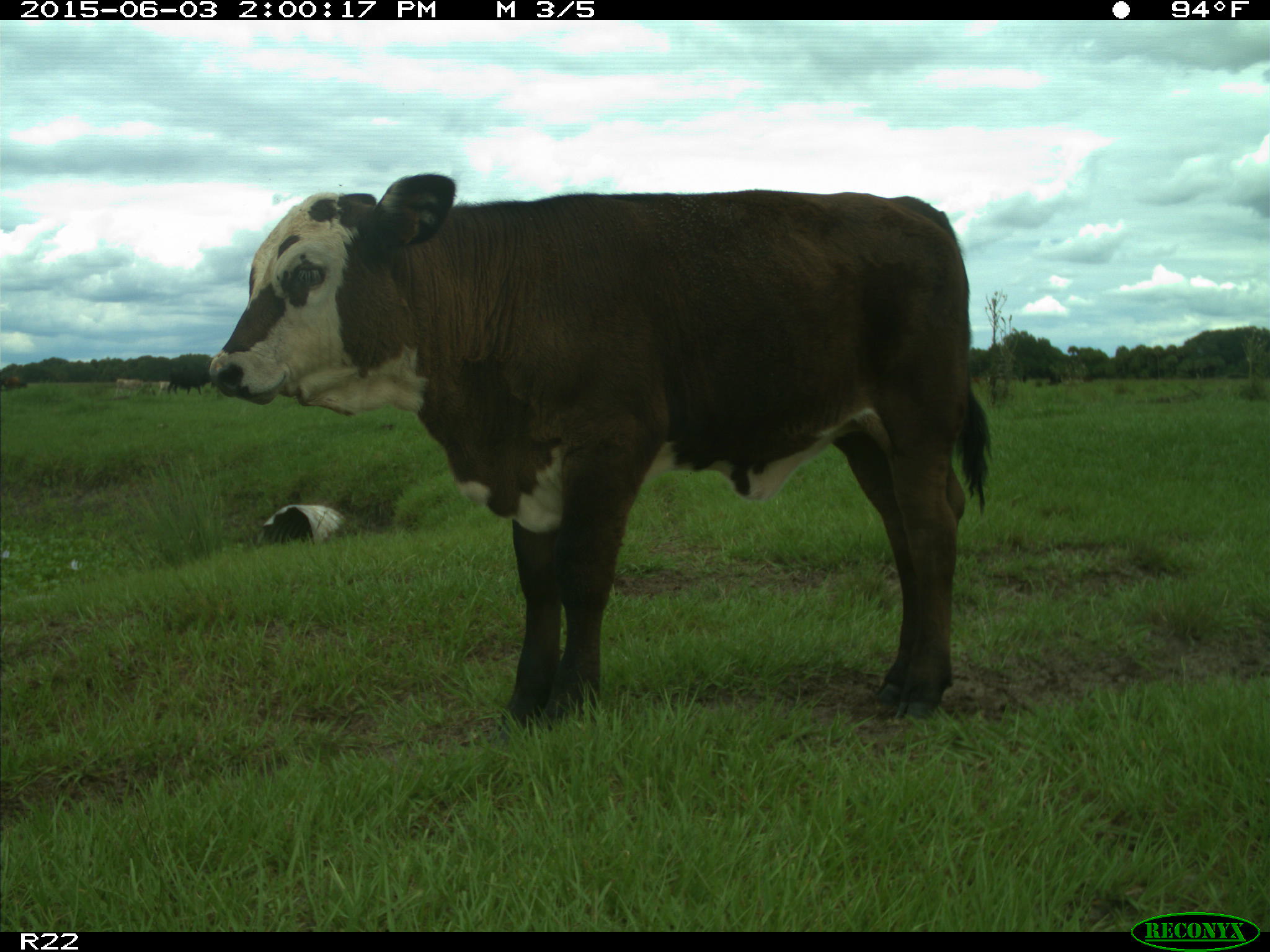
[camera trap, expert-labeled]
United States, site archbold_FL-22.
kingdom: Animalia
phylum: Chordata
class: Mammalia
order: Artiodactyla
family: Bovidae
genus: Bos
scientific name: Bos taurus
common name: domestic cow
Bos taurus (domestic cow).